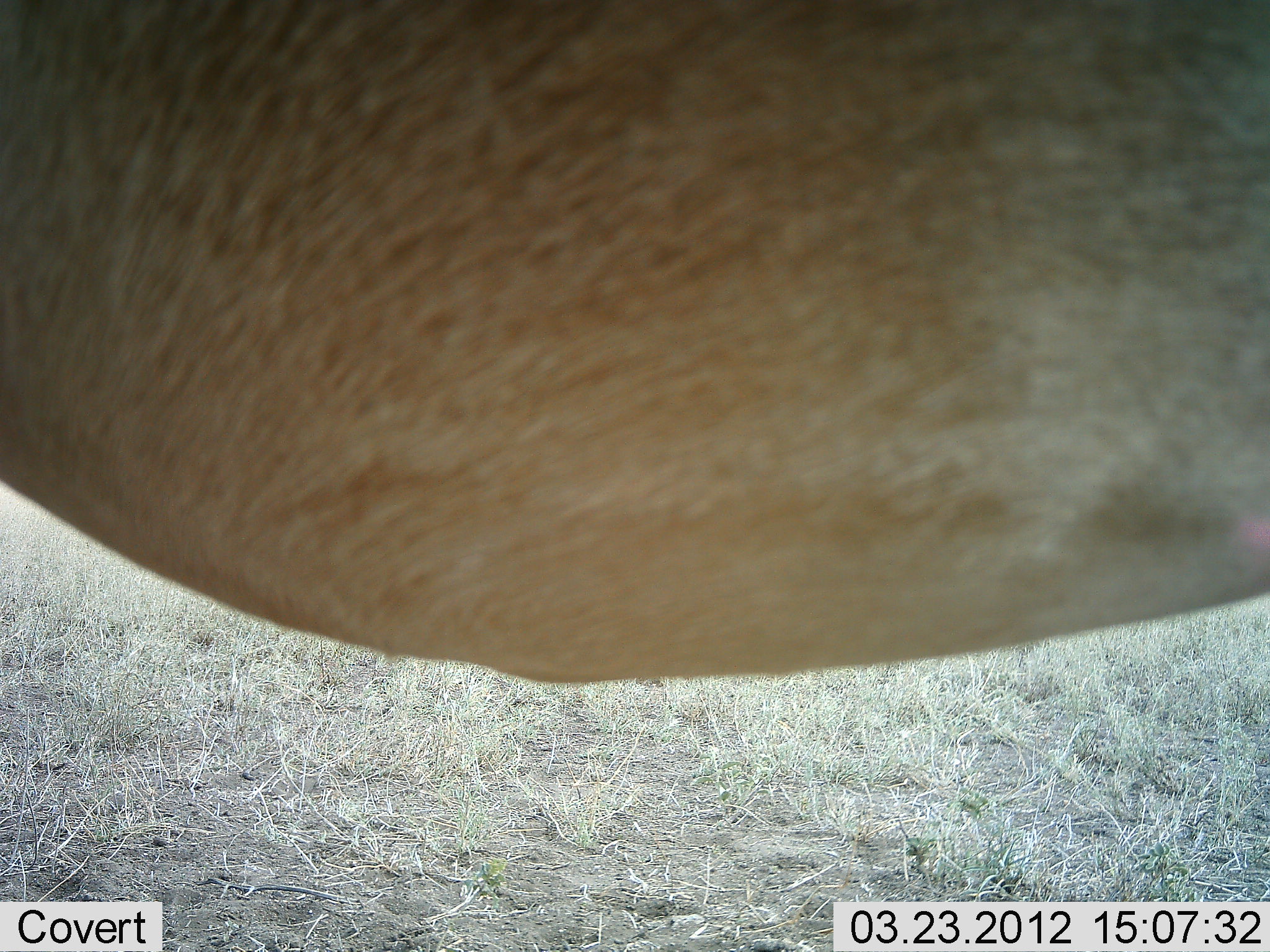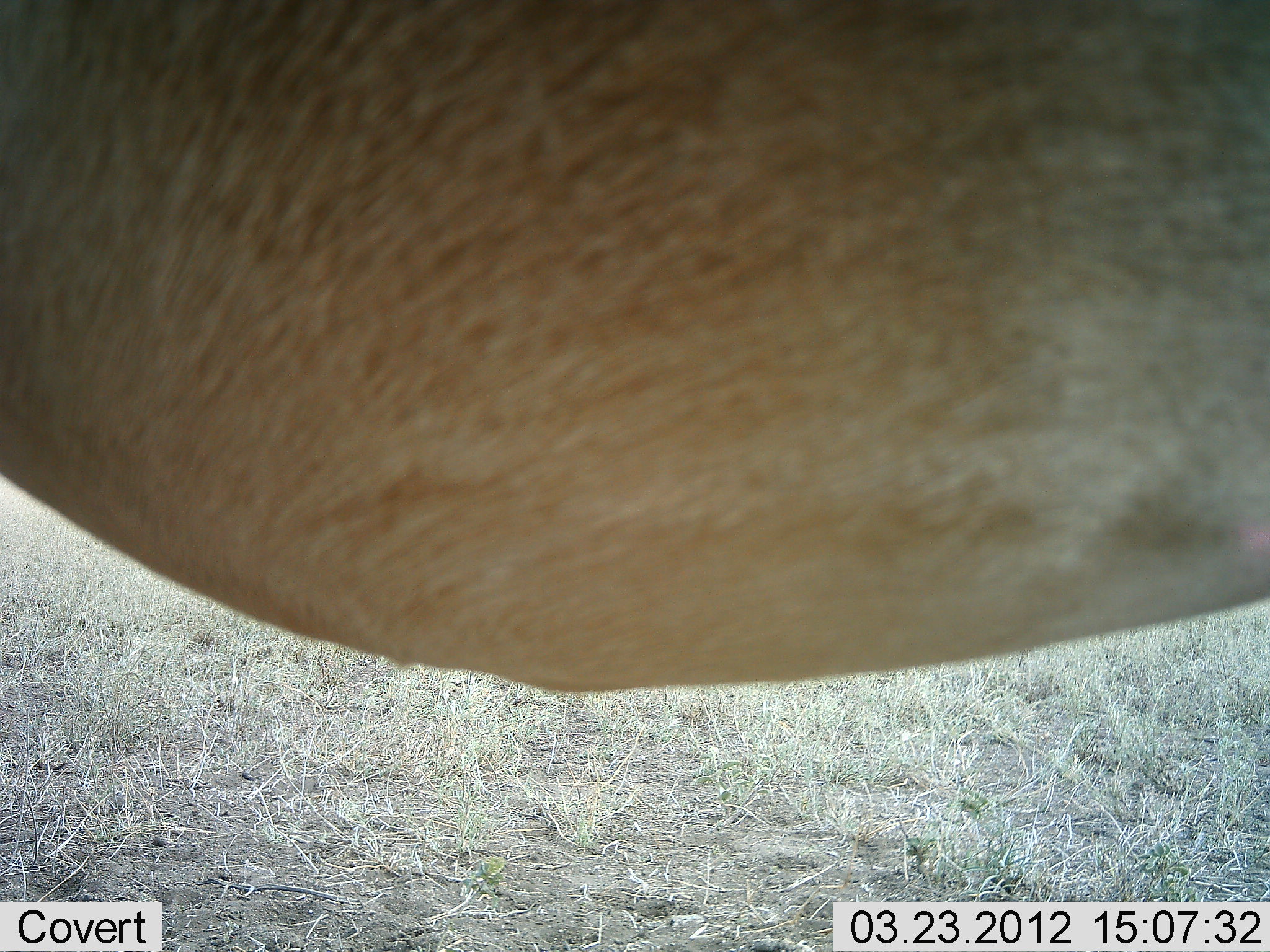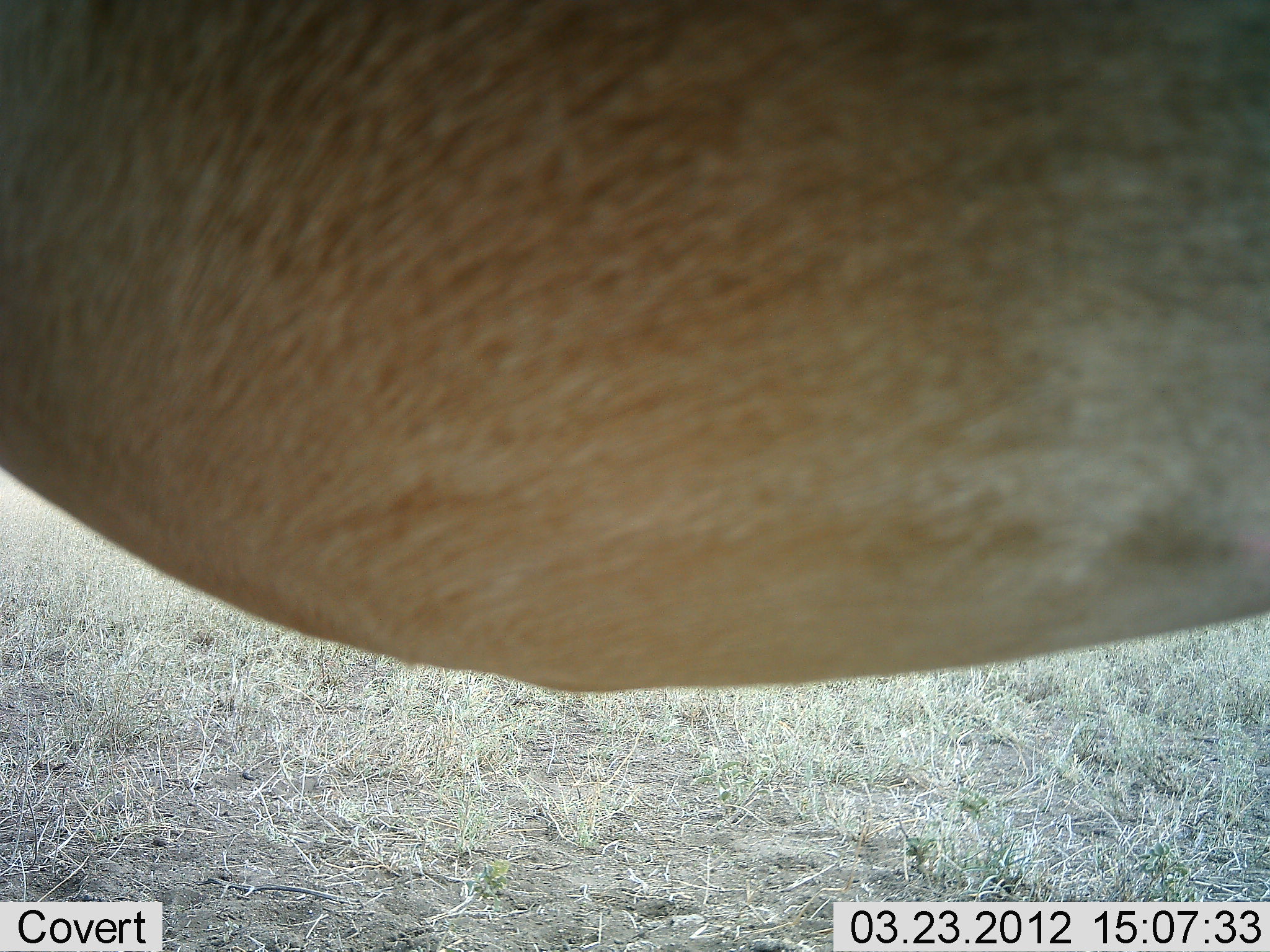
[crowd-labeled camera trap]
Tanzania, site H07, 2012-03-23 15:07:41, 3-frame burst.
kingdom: Animalia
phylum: Chordata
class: Mammalia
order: Artiodactyla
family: Bovidae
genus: Alcelaphus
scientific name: Alcelaphus buselaphus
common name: hartebeest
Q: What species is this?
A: Hartebeest (Alcelaphus buselaphus).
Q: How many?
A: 1.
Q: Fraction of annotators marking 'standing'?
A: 100%.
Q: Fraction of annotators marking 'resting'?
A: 0%.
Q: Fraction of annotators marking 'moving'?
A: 0%.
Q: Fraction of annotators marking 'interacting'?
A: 0%.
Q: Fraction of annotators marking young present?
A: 0%.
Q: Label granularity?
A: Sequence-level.